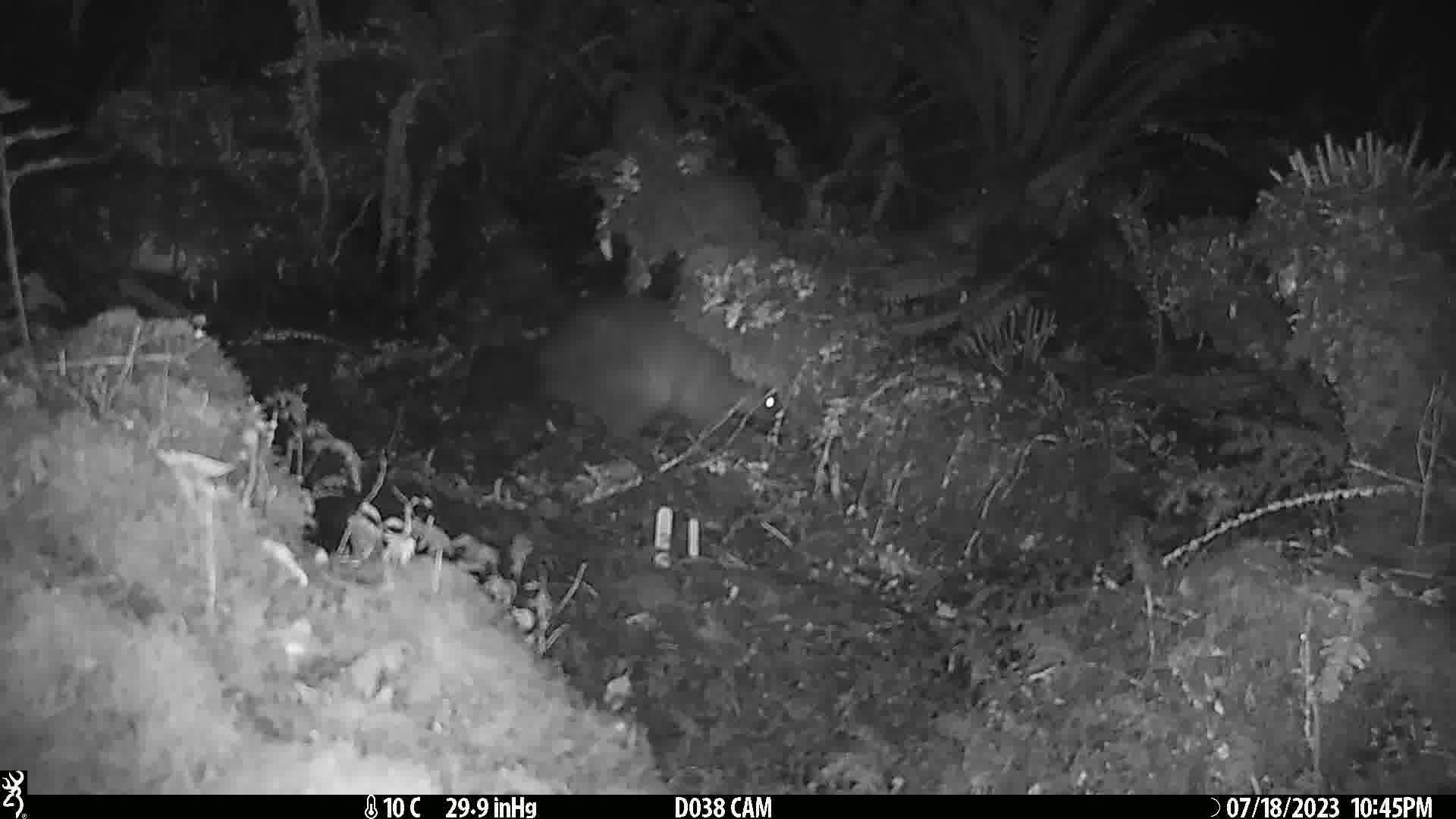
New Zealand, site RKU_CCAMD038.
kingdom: Animalia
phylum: Chordata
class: Mammalia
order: Diprotodontia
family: Phalangeridae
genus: Trichosurus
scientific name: Trichosurus vulpecula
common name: common brushtail possum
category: possum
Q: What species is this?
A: Possum (common brushtail possum) (Trichosurus vulpecula).